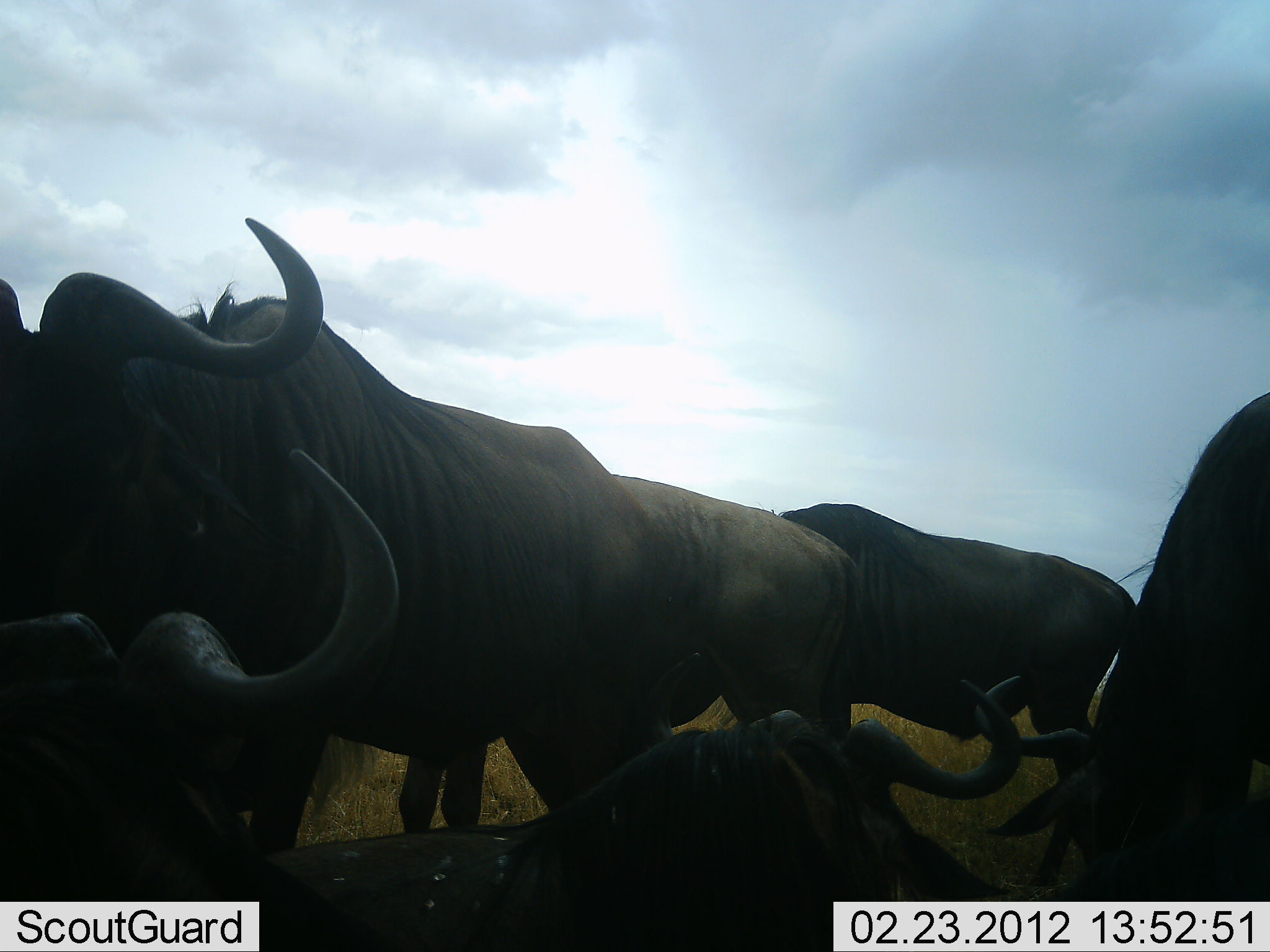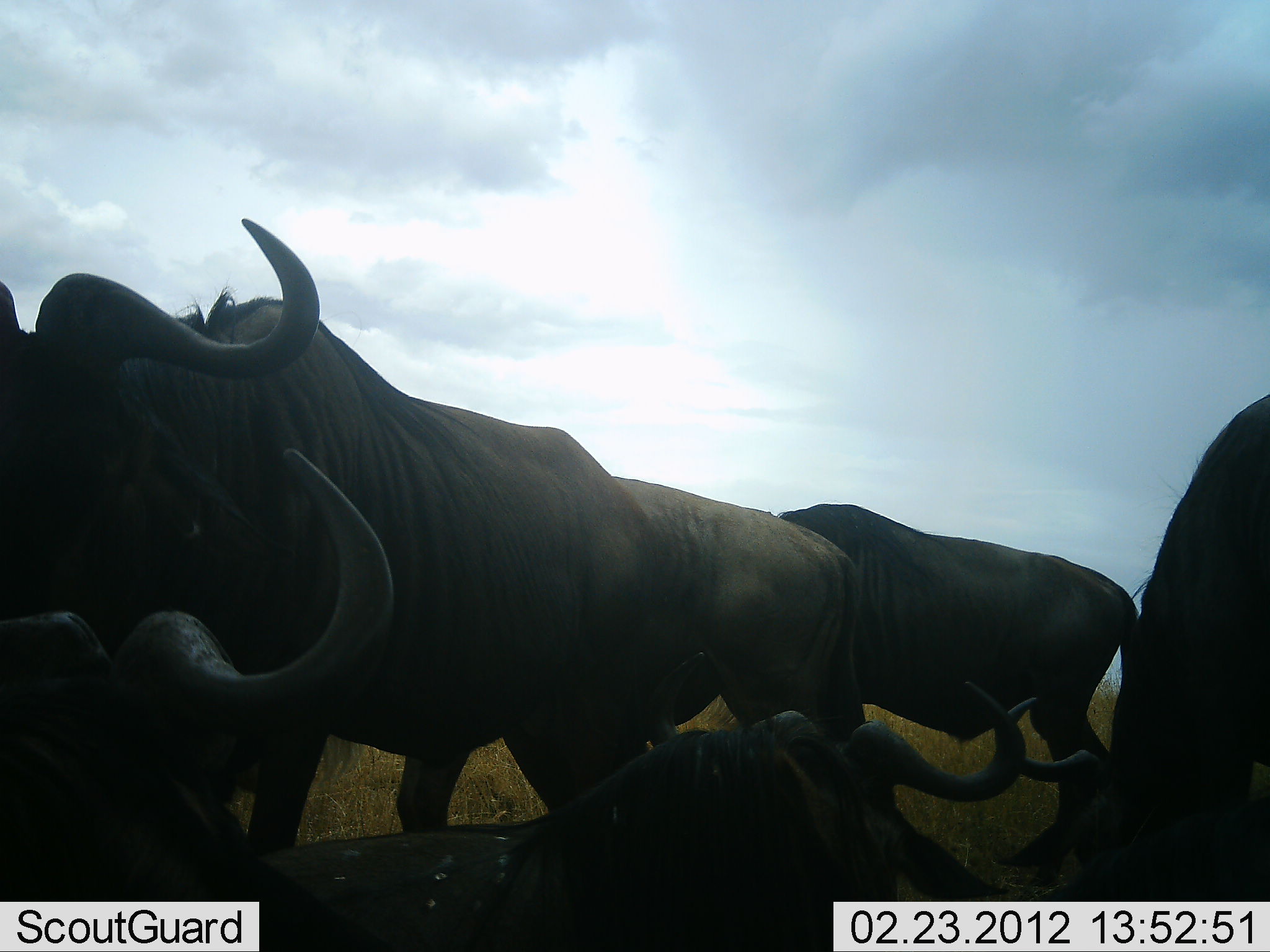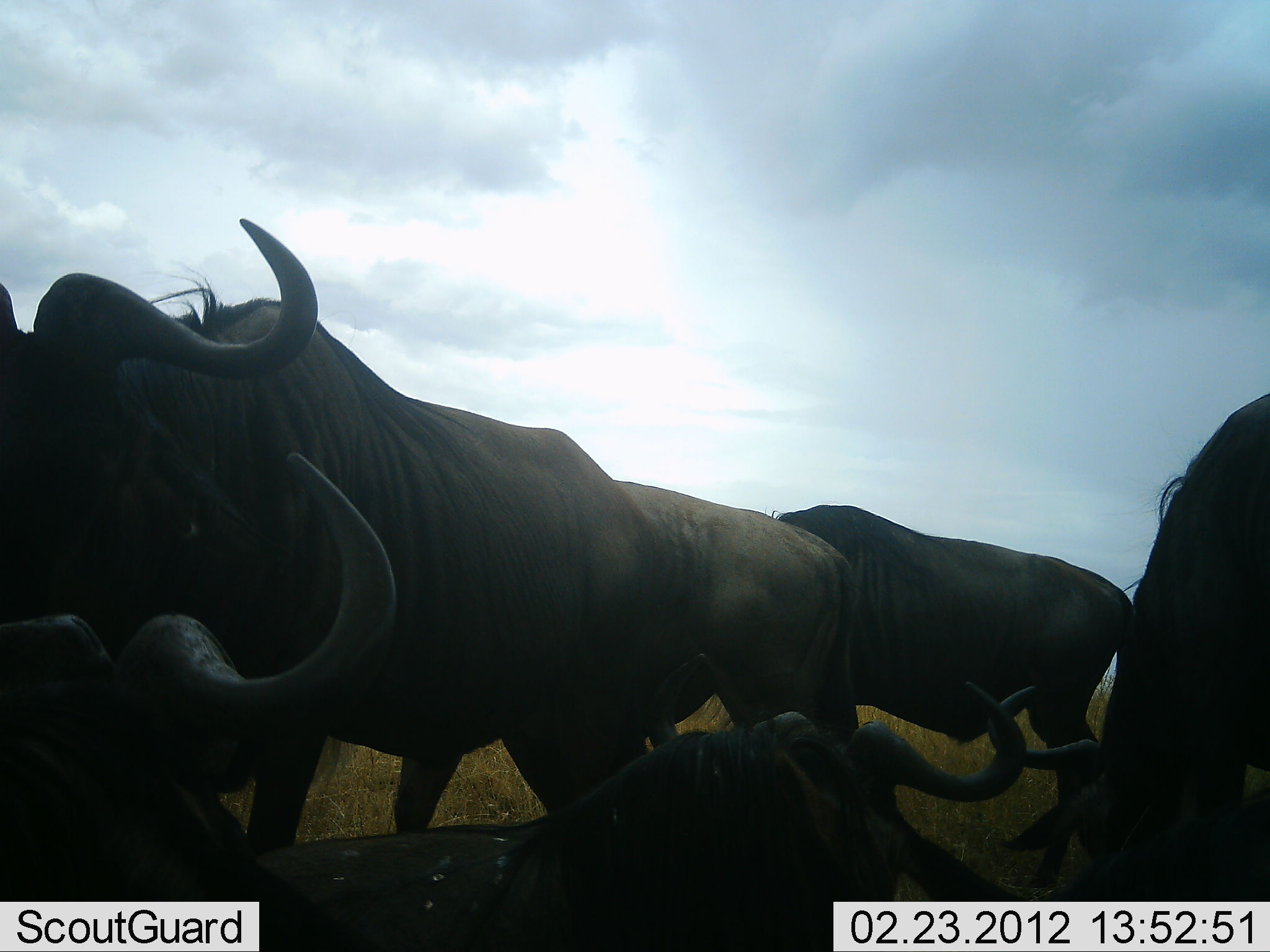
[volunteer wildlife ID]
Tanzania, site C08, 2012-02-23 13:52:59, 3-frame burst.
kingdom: Animalia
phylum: Chordata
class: Mammalia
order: Artiodactyla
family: Bovidae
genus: Connochaetes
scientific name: Connochaetes taurinus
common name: blue wildebeest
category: wildebeest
Wildebeest (blue wildebeest) (Connochaetes taurinus), count 6. Behavior (volunteer vote fractions): standing 89%, resting 79%, moving 11%, interacting 11%. Young present (vote fraction): 0%. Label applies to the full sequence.